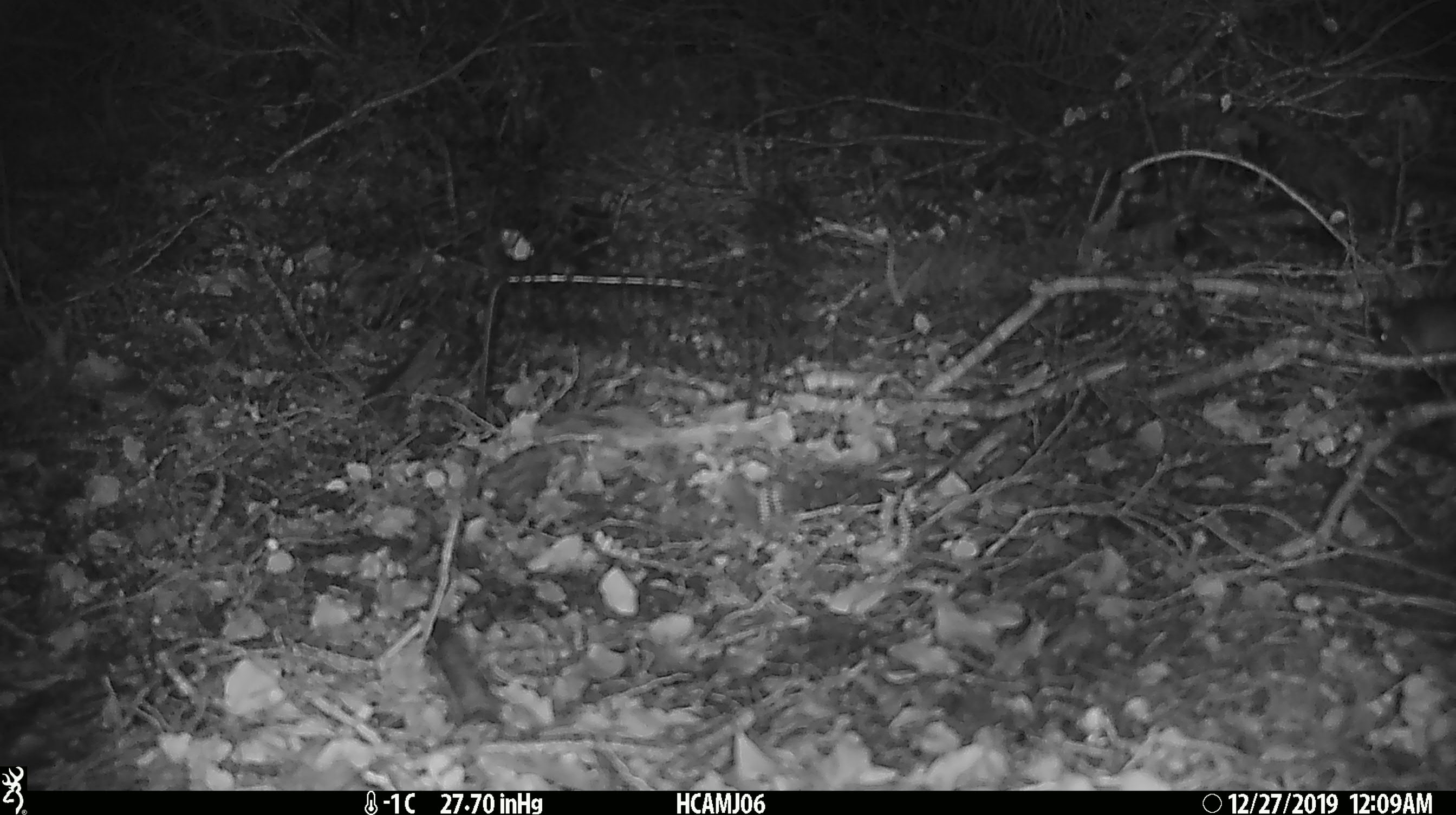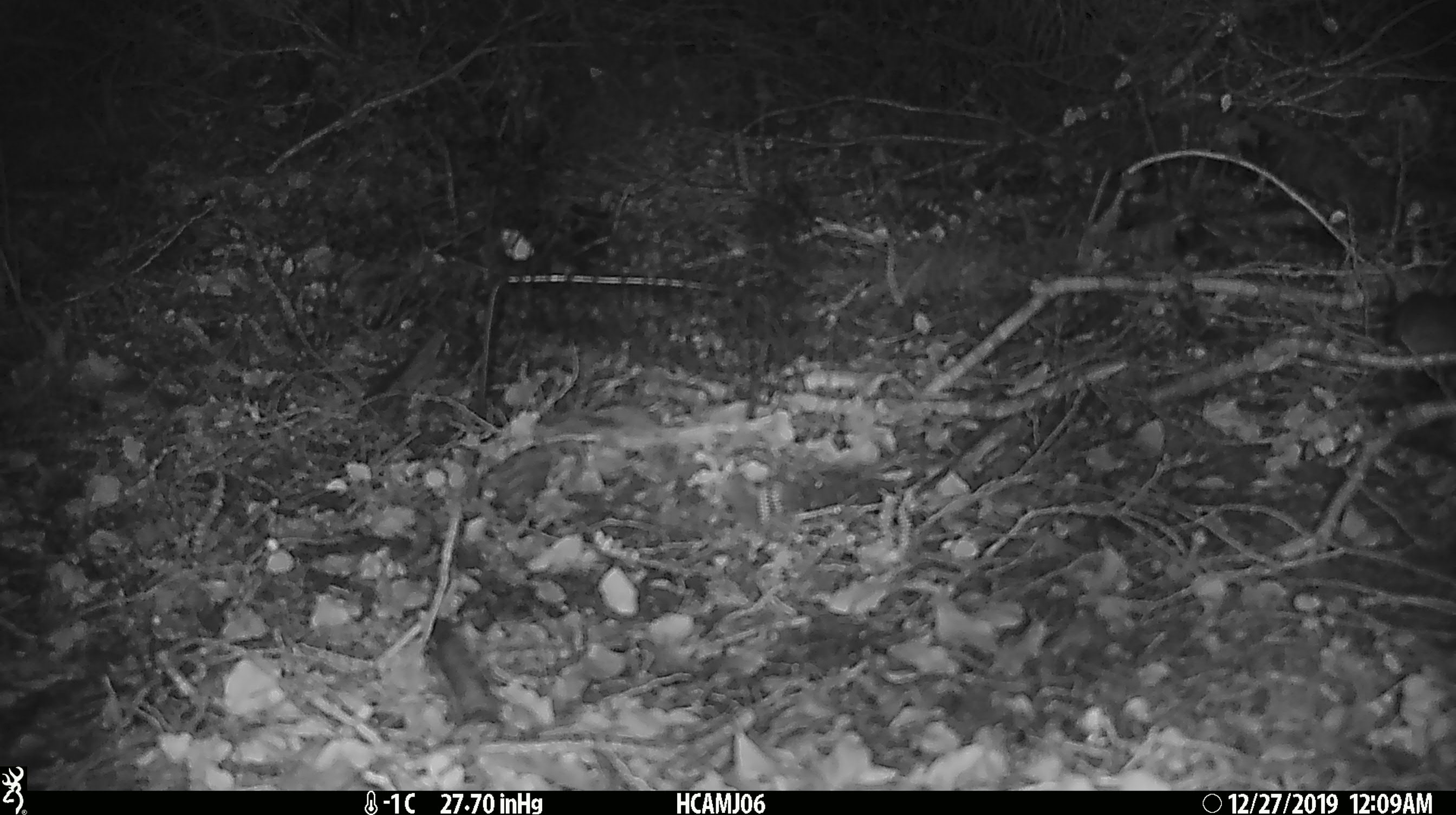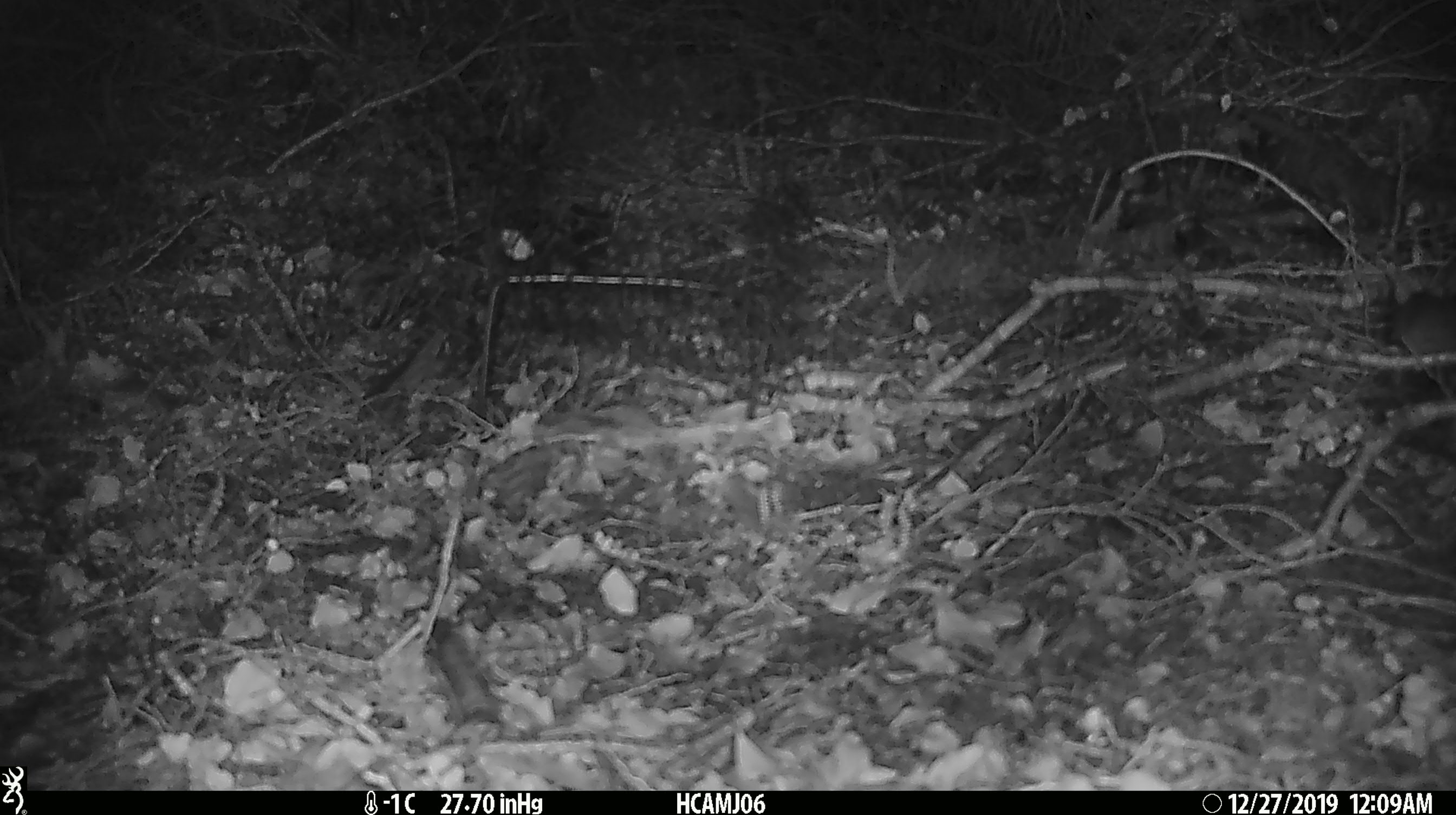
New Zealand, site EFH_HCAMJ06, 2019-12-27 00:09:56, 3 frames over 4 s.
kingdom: Animalia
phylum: Chordata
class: Mammalia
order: Rodentia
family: Muridae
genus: Mus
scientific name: Mus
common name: mouse